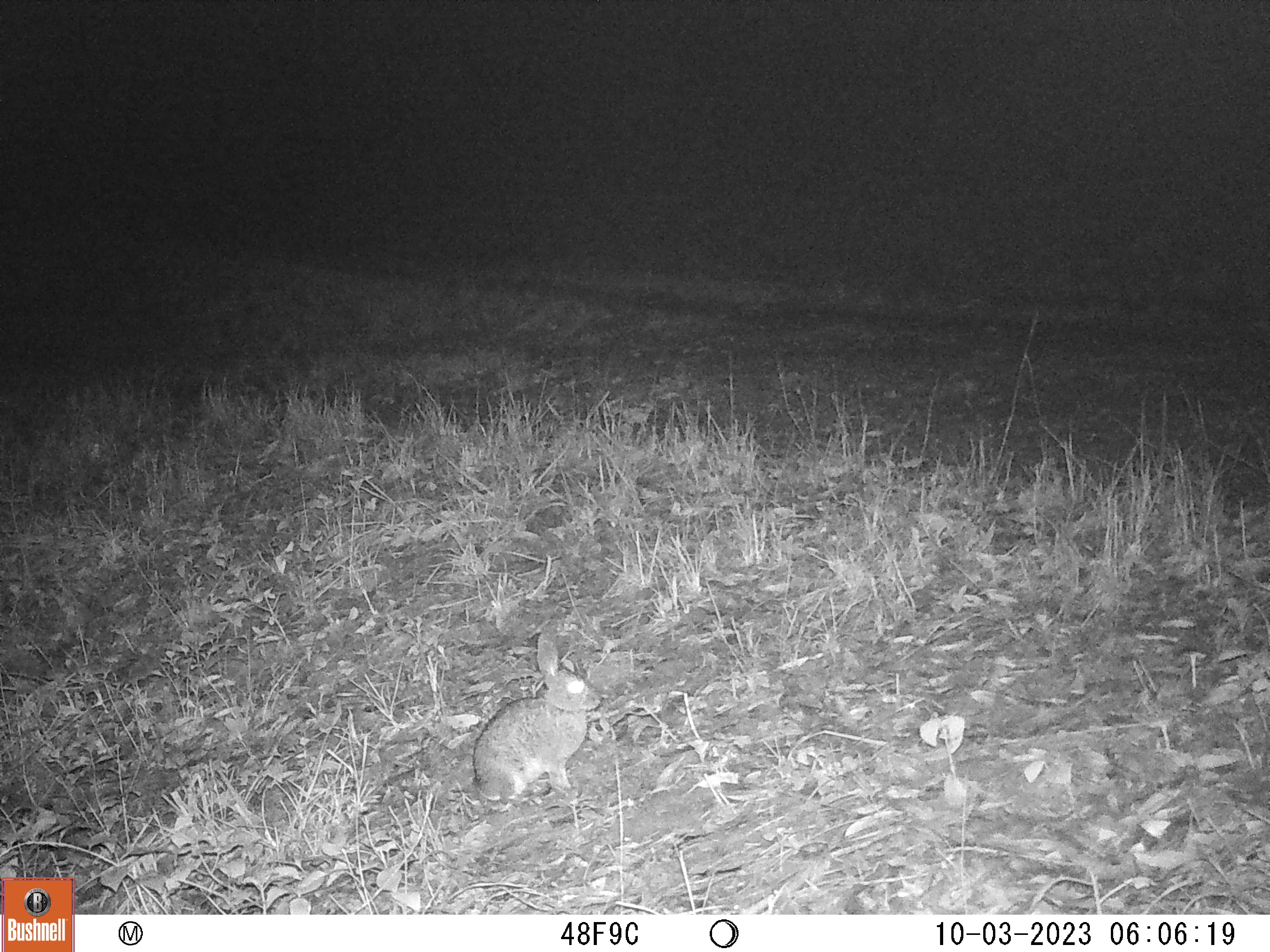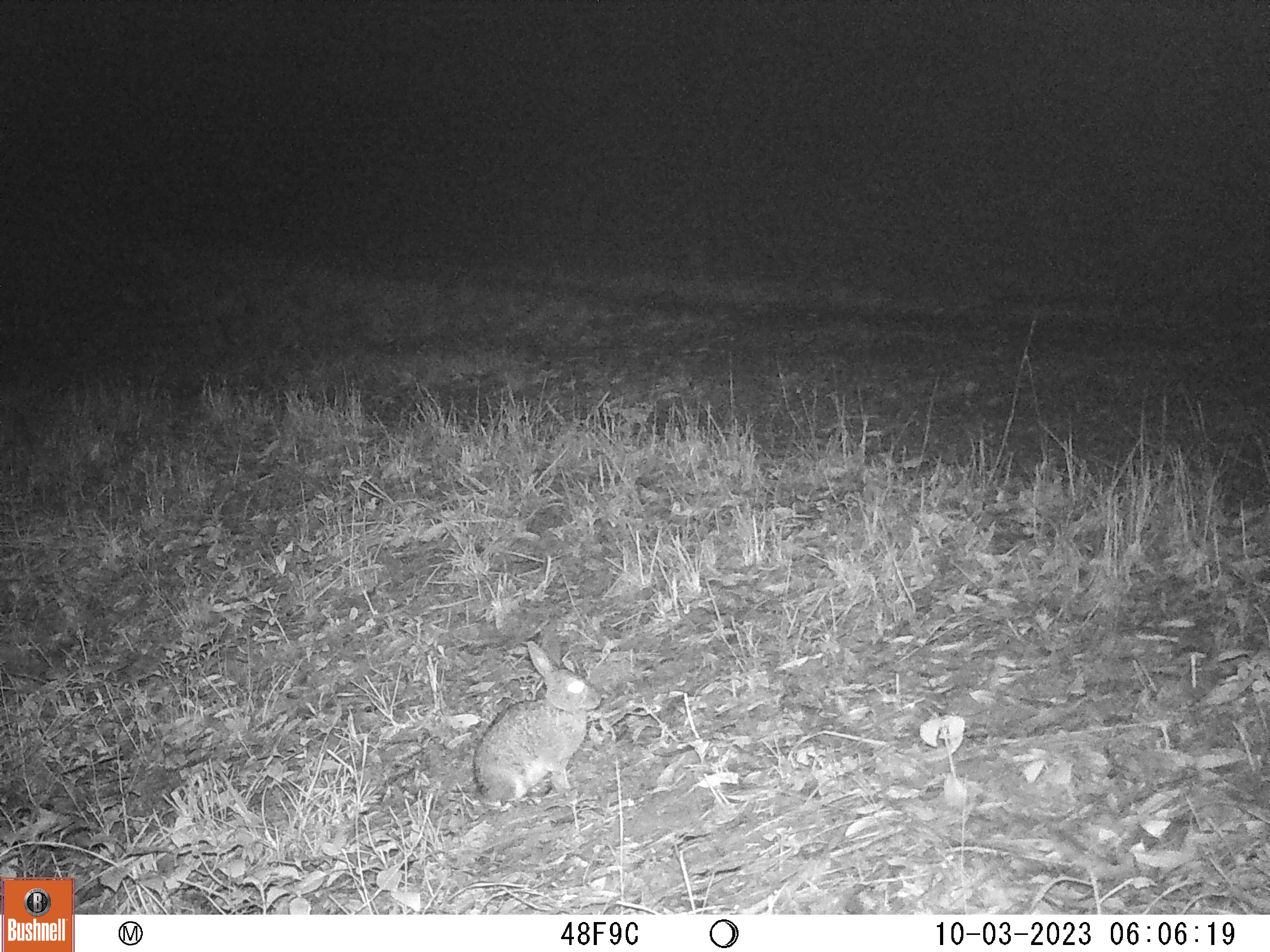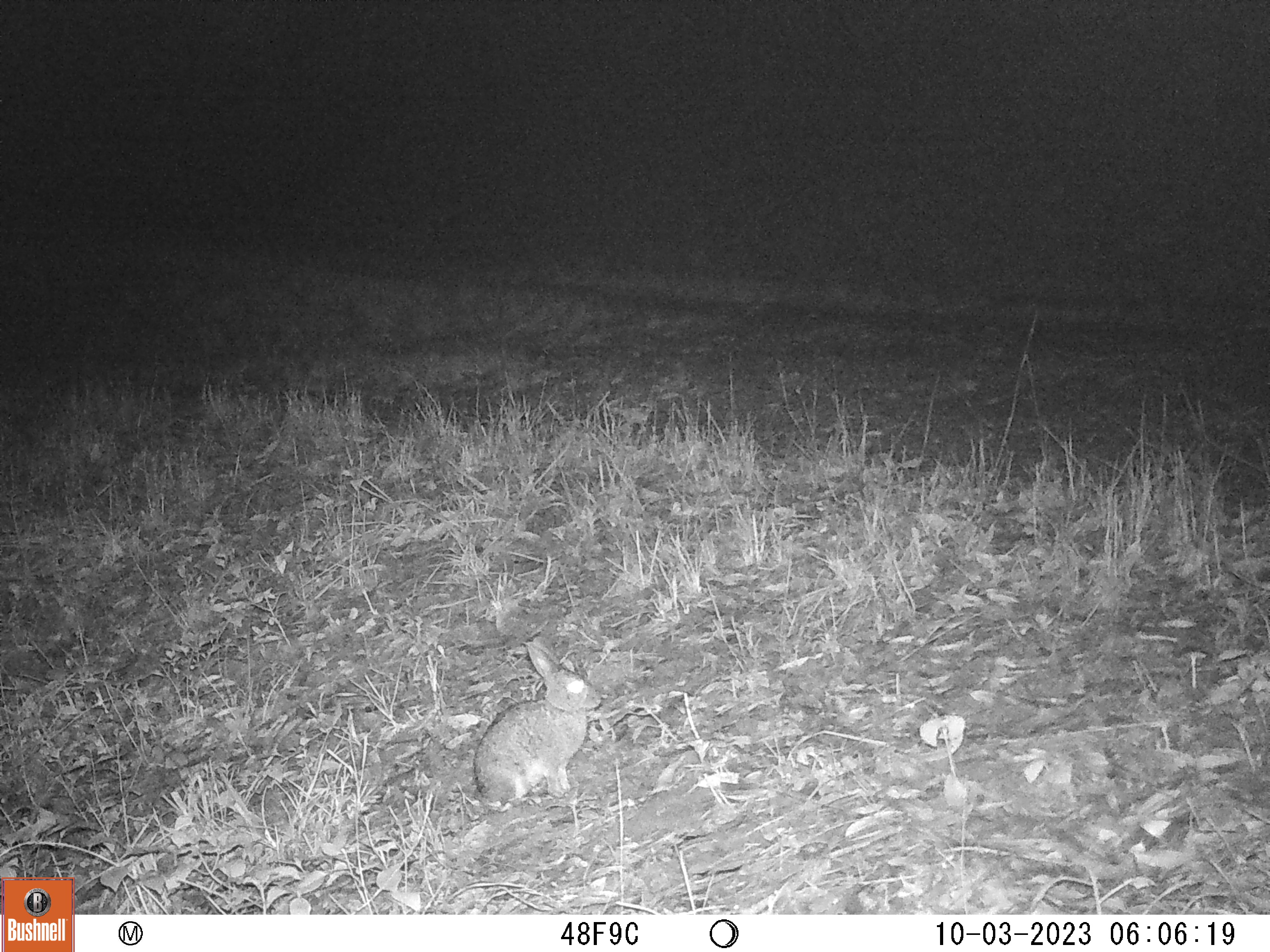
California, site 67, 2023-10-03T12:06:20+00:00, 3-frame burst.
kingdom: Animalia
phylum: Chordata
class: Mammalia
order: Lagomorpha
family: Leporidae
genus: Sylvilagus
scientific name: Sylvilagus bachmani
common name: brush rabbit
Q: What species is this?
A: Brush rabbit (Sylvilagus bachmani).